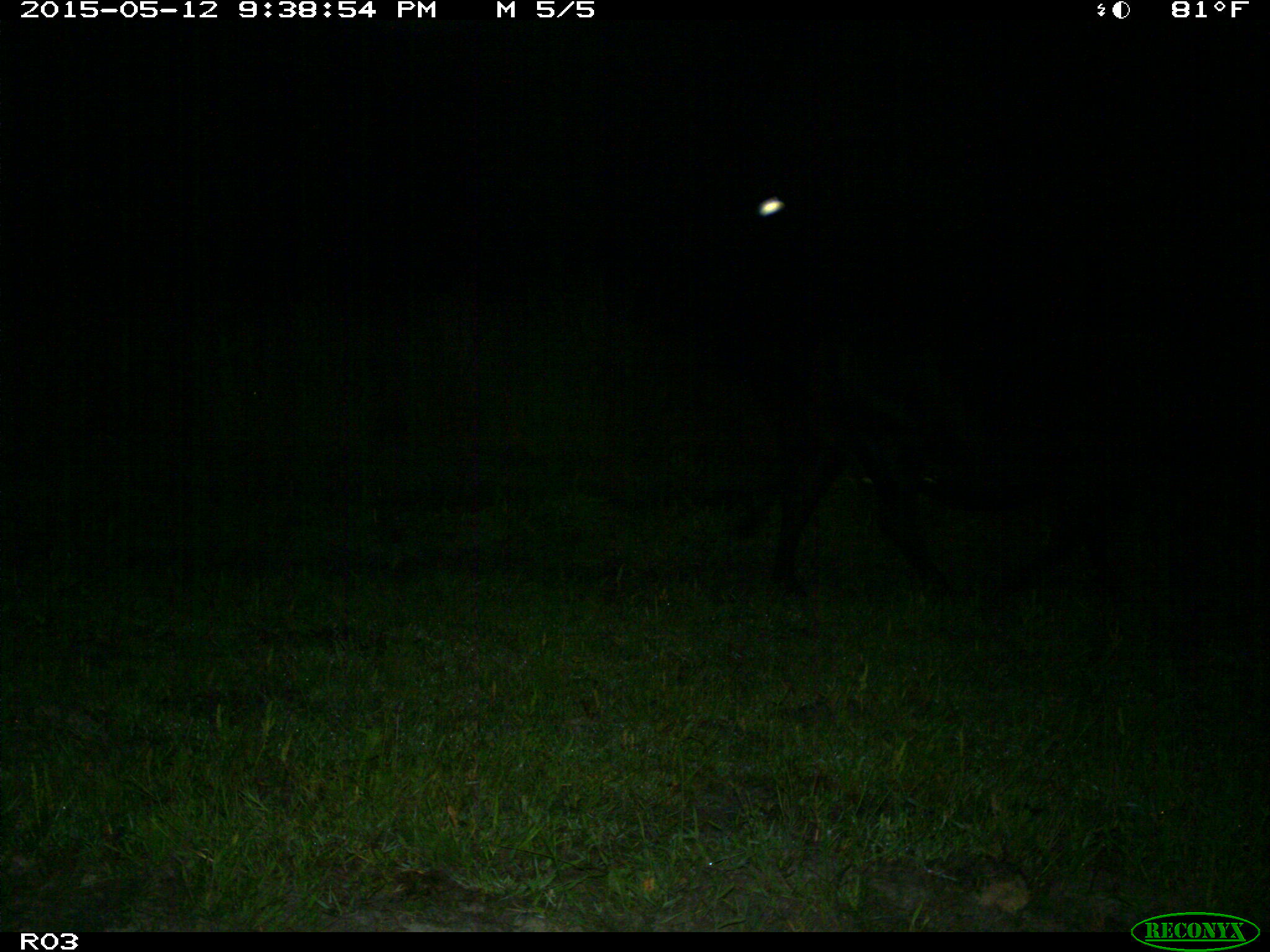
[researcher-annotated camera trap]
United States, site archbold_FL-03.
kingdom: Animalia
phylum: Chordata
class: Mammalia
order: Artiodactyla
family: Bovidae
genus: Bos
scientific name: Bos taurus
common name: domestic cow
Bos taurus (domestic cow).